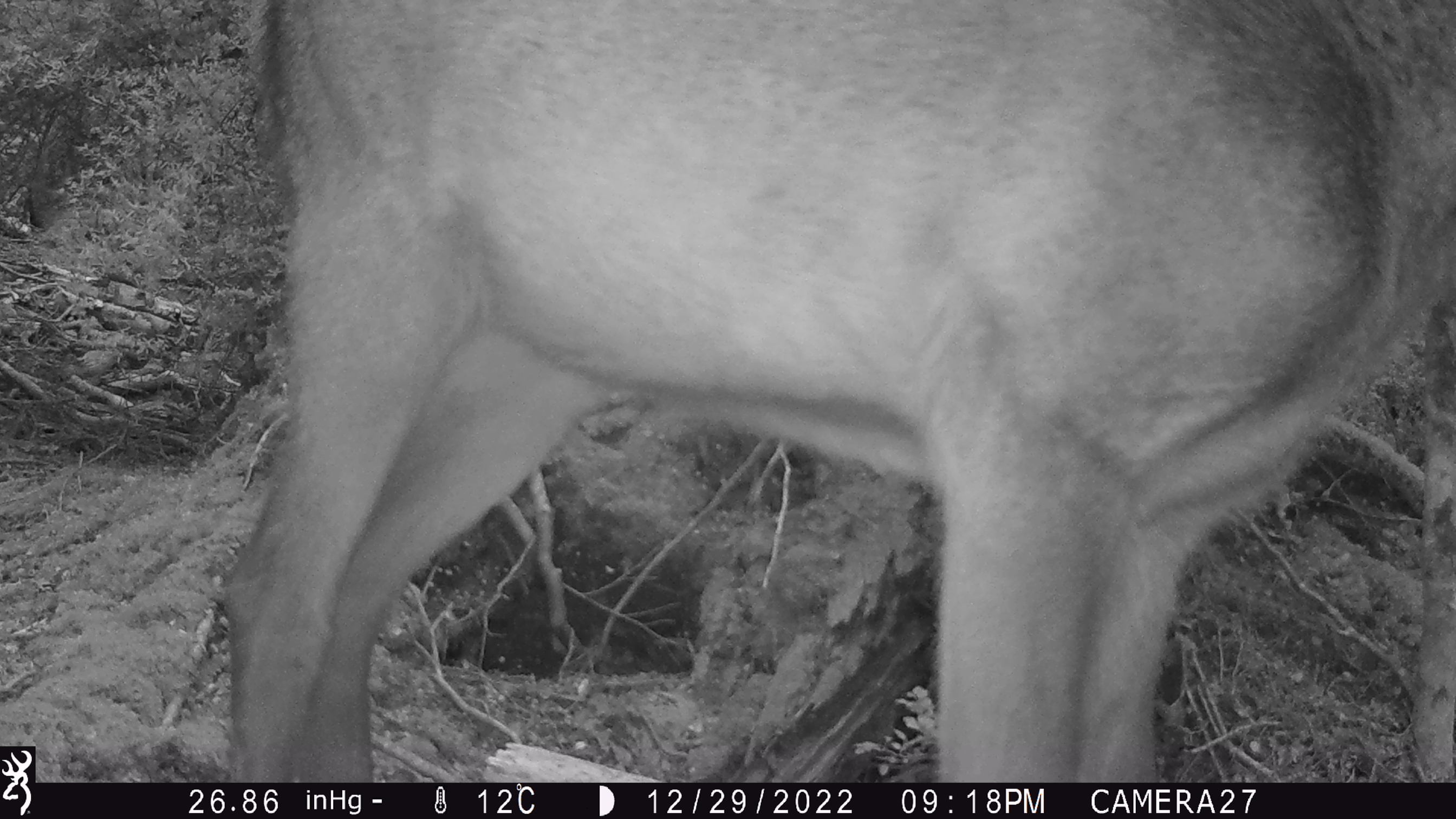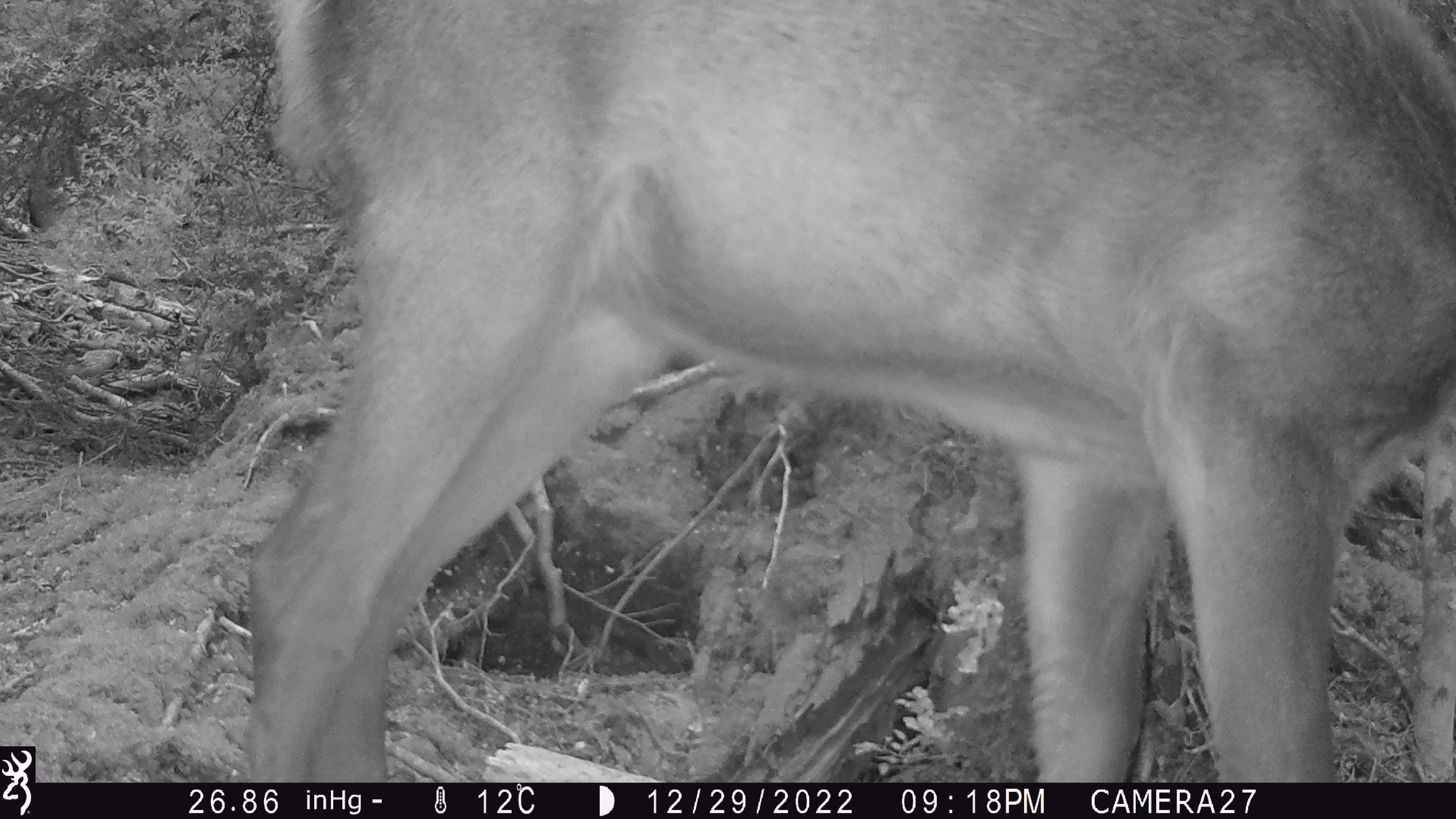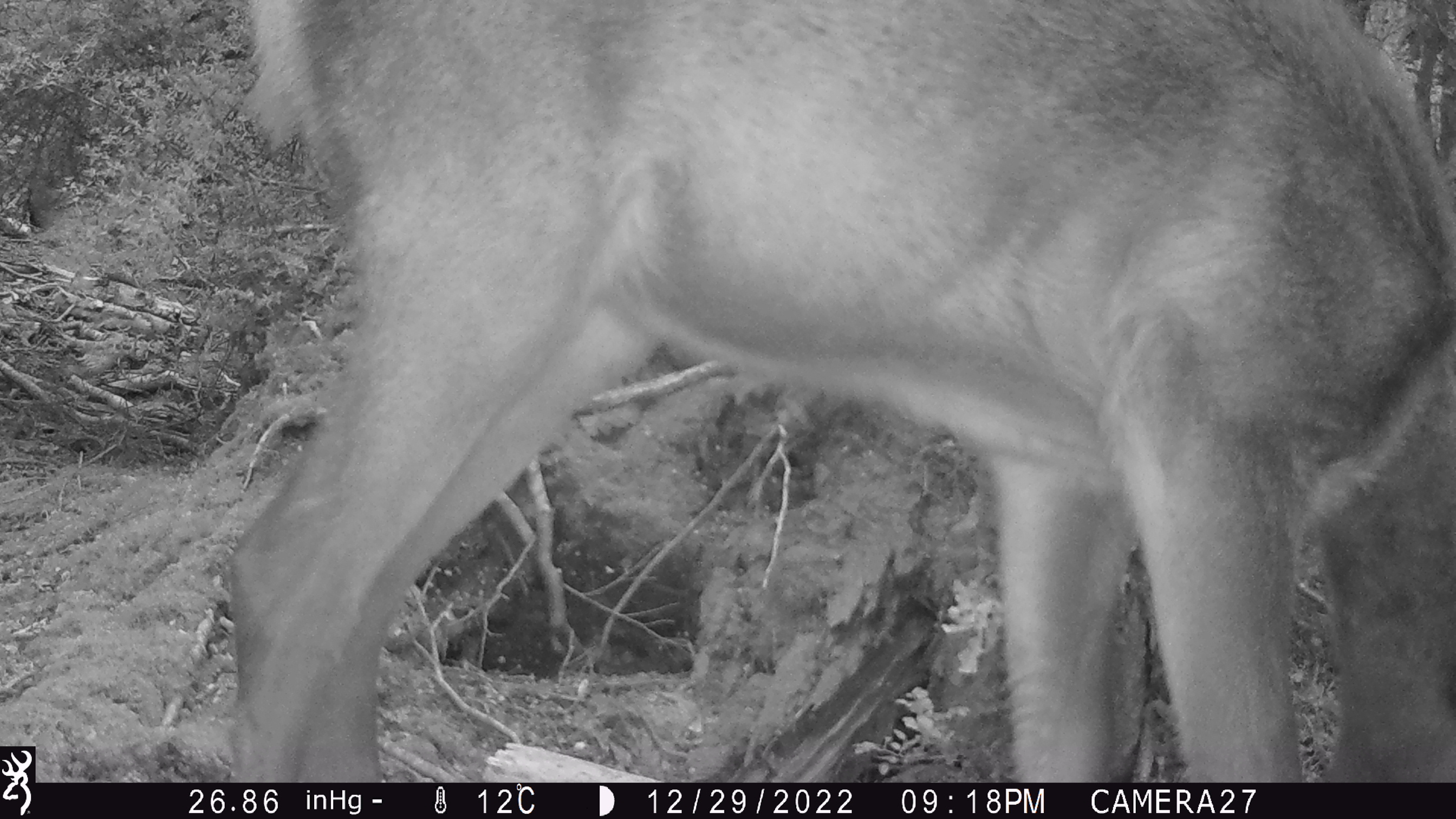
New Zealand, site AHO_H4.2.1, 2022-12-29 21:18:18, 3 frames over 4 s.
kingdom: Animalia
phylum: Chordata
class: Mammalia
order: Artiodactyla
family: Cervidae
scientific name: Cervidae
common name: deer